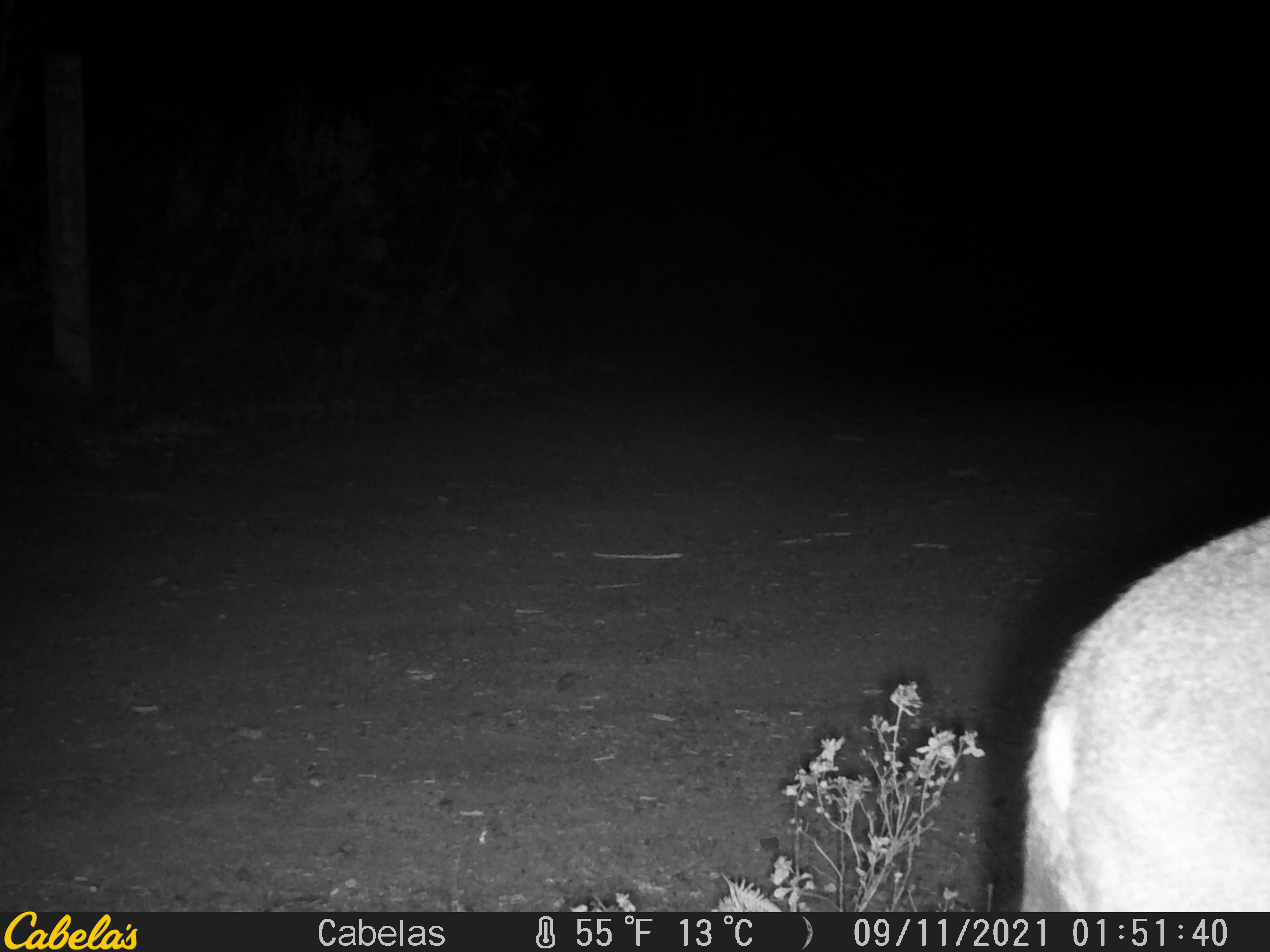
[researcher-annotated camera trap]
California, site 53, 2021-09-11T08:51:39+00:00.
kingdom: Animalia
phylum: Chordata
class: Mammalia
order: Artiodactyla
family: Cervidae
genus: Odocoileus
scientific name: Odocoileus hemionus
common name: mule deer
Mule deer (Odocoileus hemionus).